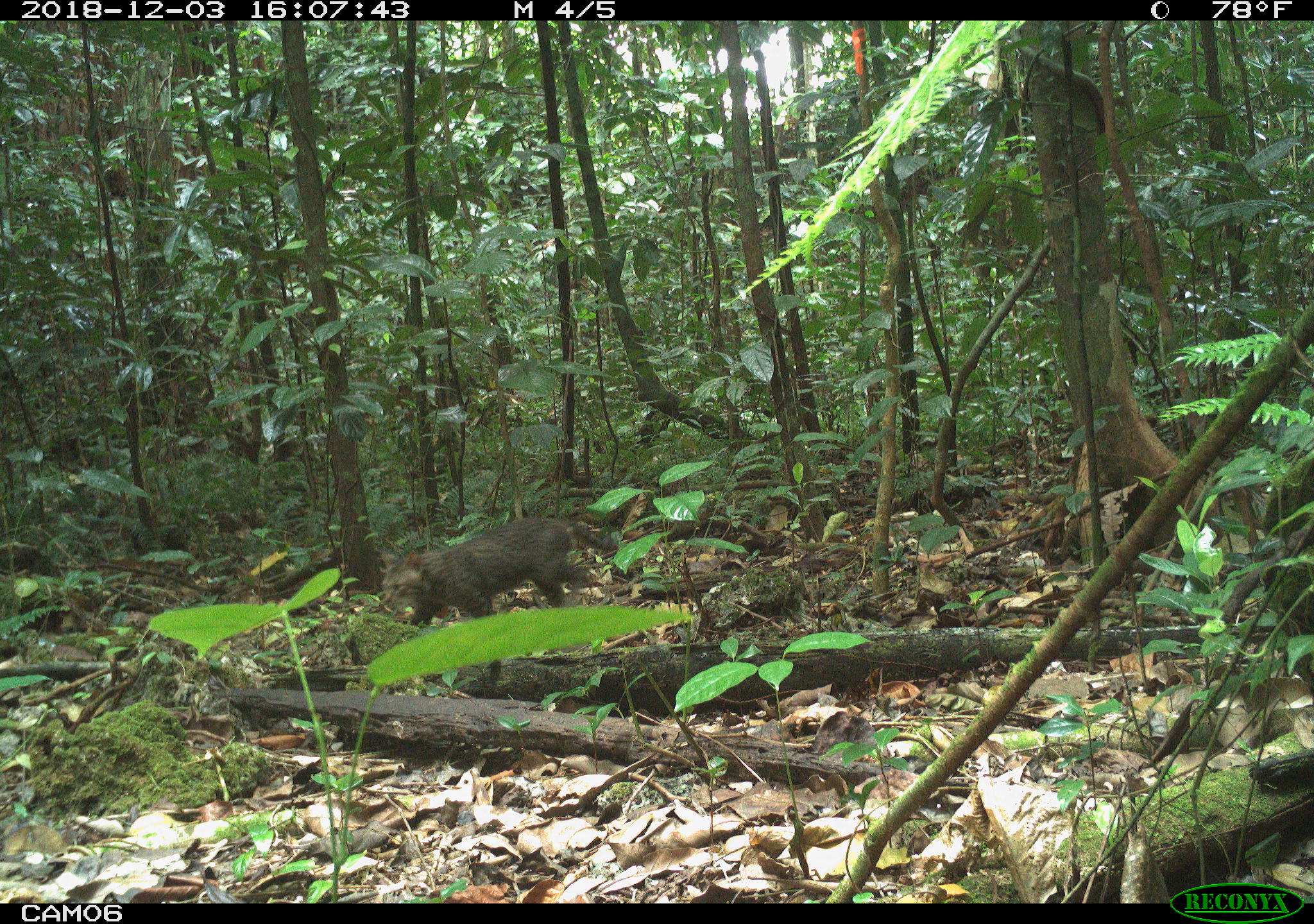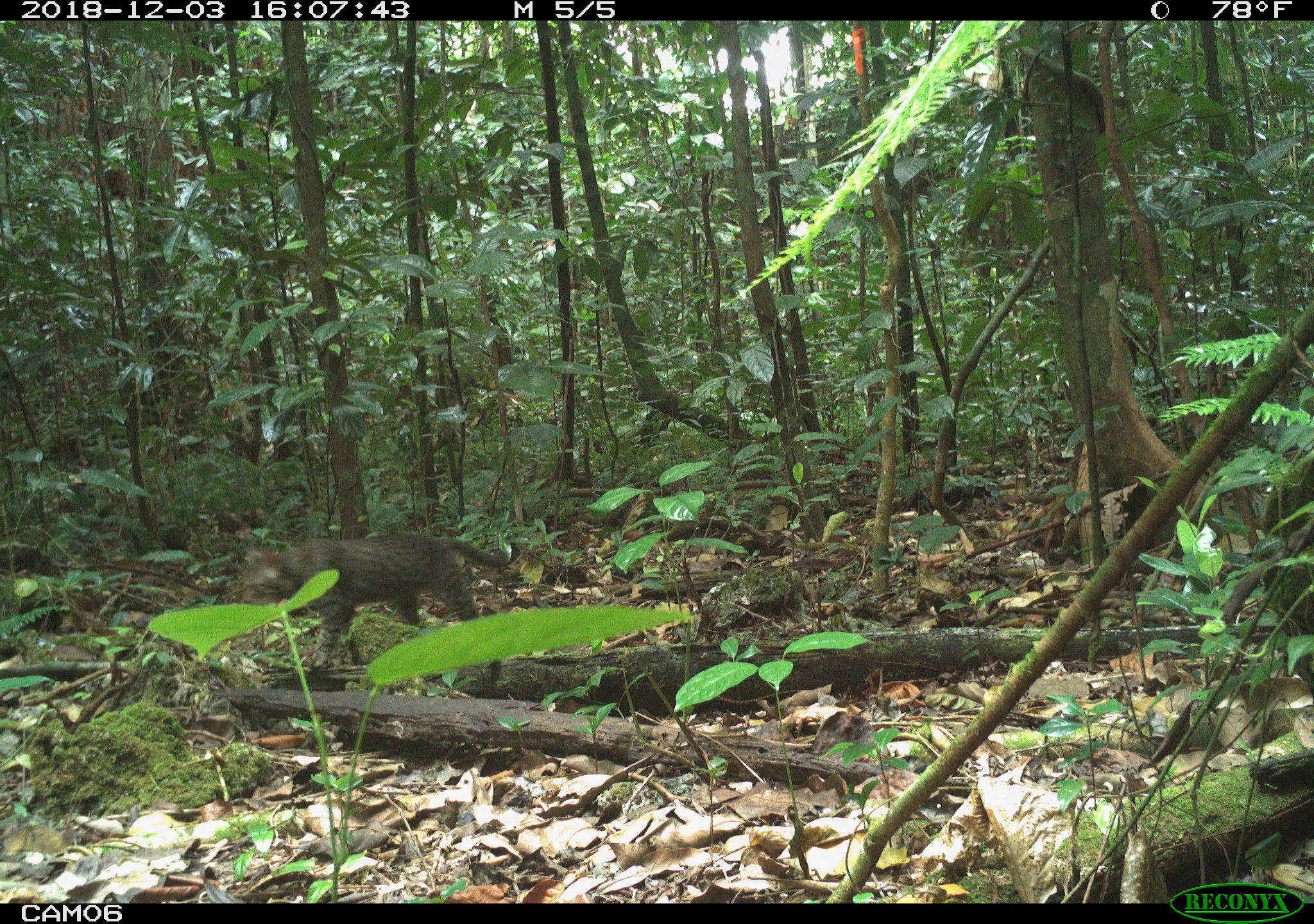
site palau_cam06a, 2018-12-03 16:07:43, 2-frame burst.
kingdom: Animalia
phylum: Chordata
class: Mammalia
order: Carnivora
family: Felidae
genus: Felis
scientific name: Felis catus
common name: cat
Cat (Felis catus).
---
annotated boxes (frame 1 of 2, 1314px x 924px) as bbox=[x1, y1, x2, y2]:
cat: bbox=[377, 515, 611, 627]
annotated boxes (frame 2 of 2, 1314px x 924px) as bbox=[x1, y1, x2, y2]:
cat: bbox=[238, 531, 513, 671]